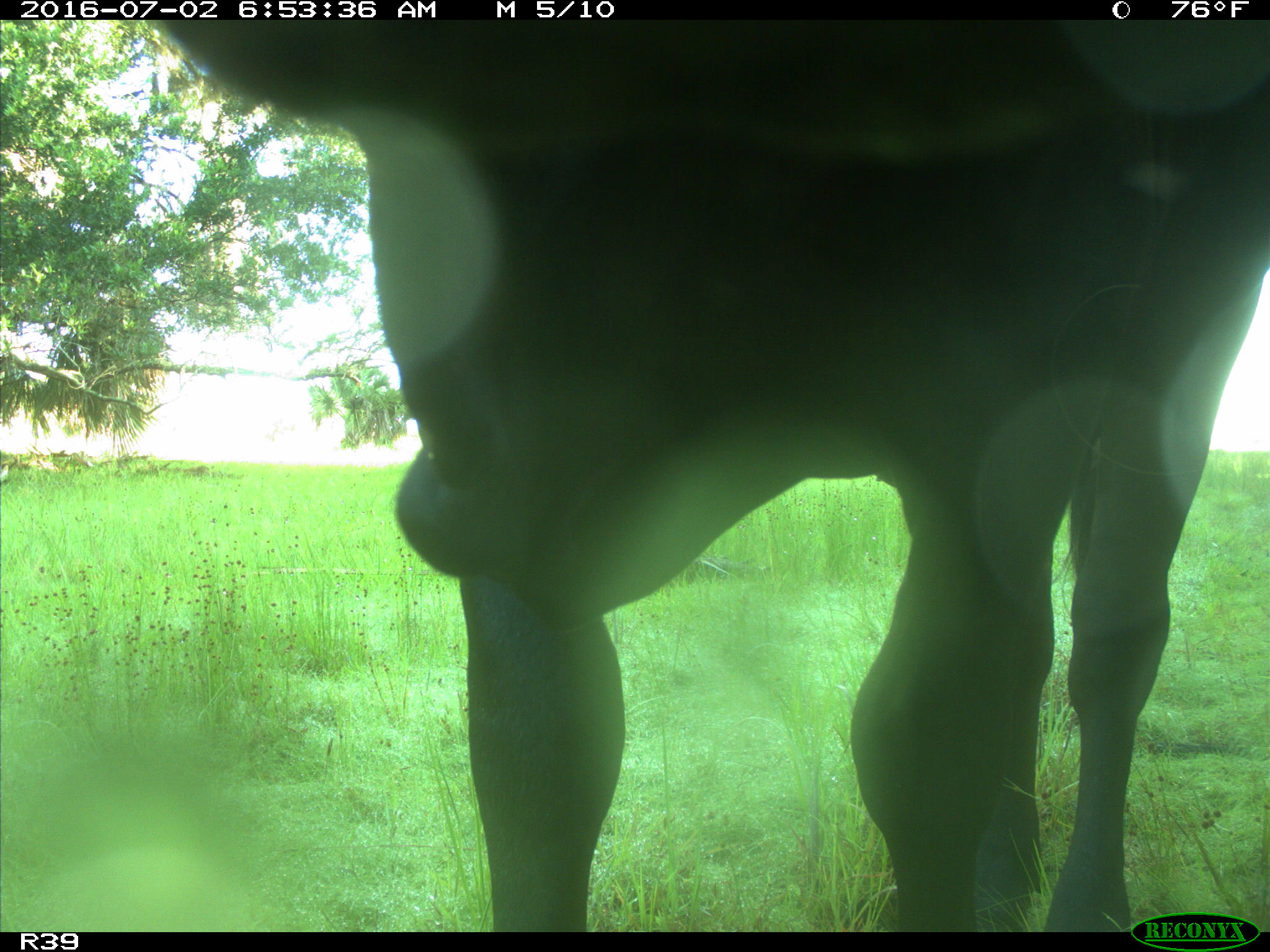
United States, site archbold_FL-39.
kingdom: Animalia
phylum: Chordata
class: Mammalia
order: Artiodactyla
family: Bovidae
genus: Bos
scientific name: Bos taurus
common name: domestic cow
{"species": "Bos taurus (domestic cow)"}